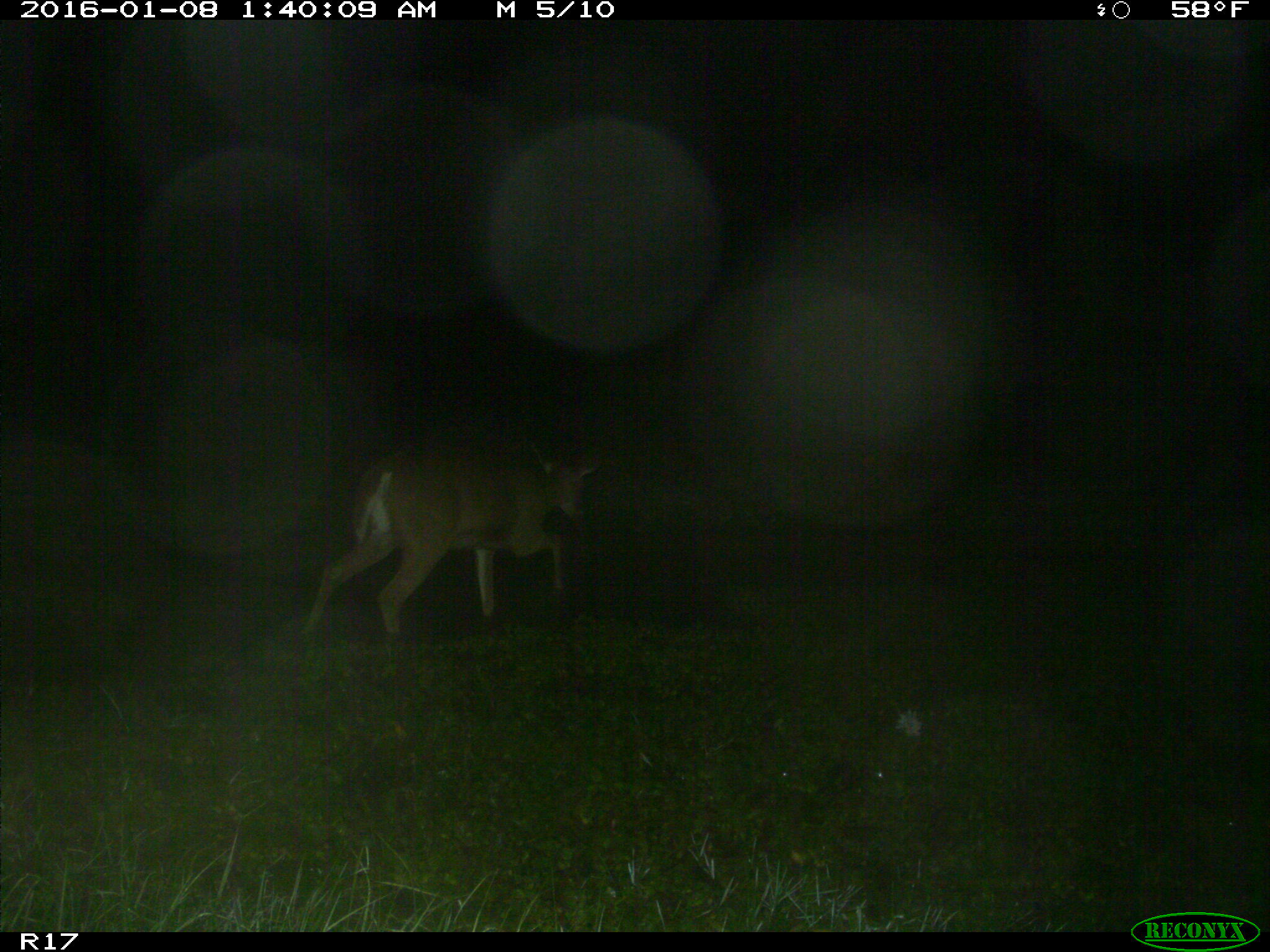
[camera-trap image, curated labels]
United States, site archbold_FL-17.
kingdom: Animalia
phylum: Chordata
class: Mammalia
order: Artiodactyla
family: Cervidae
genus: Odocoileus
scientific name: Odocoileus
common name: deer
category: unidentified deer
Unidentified deer (deer) (Odocoileus).